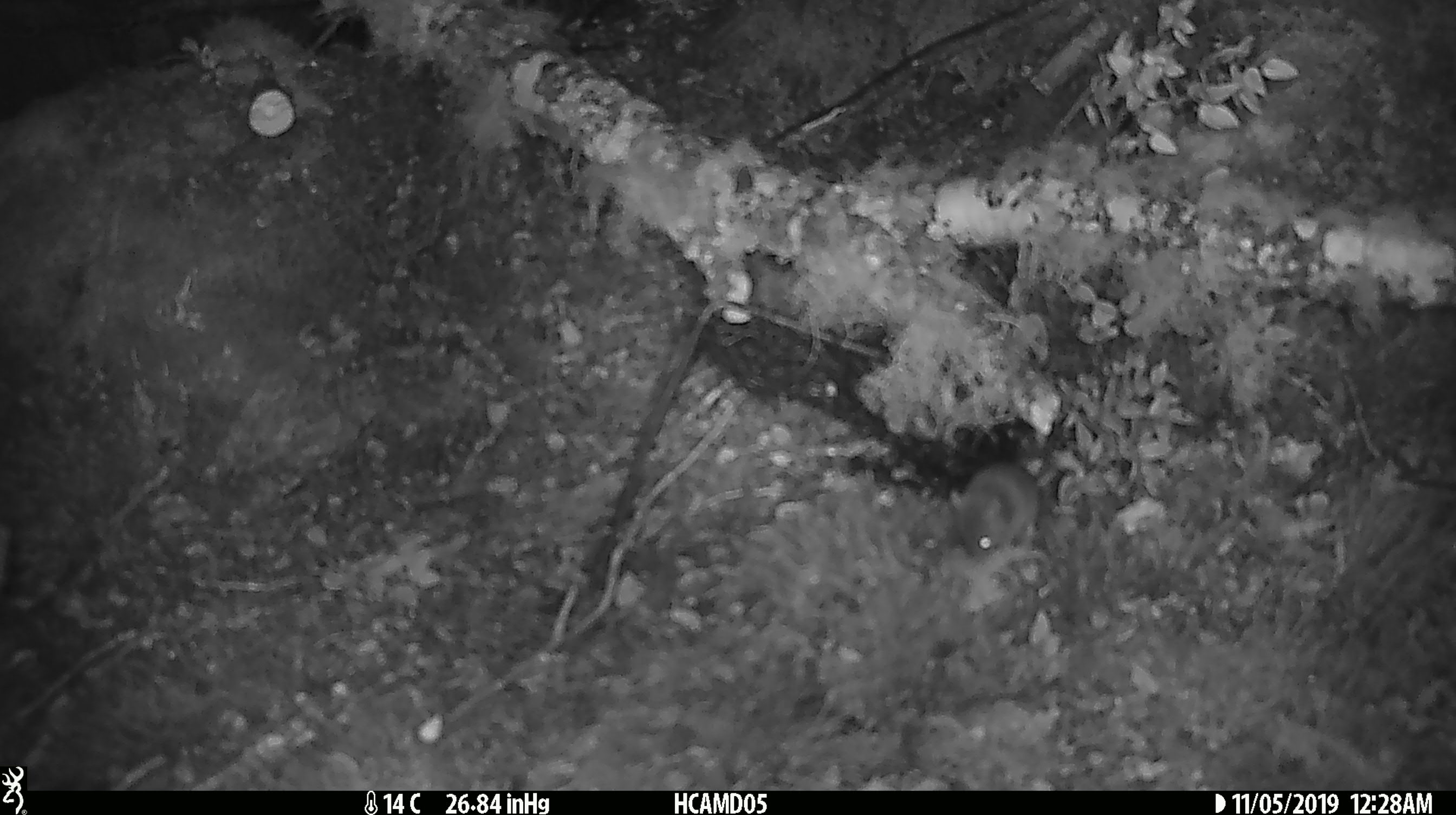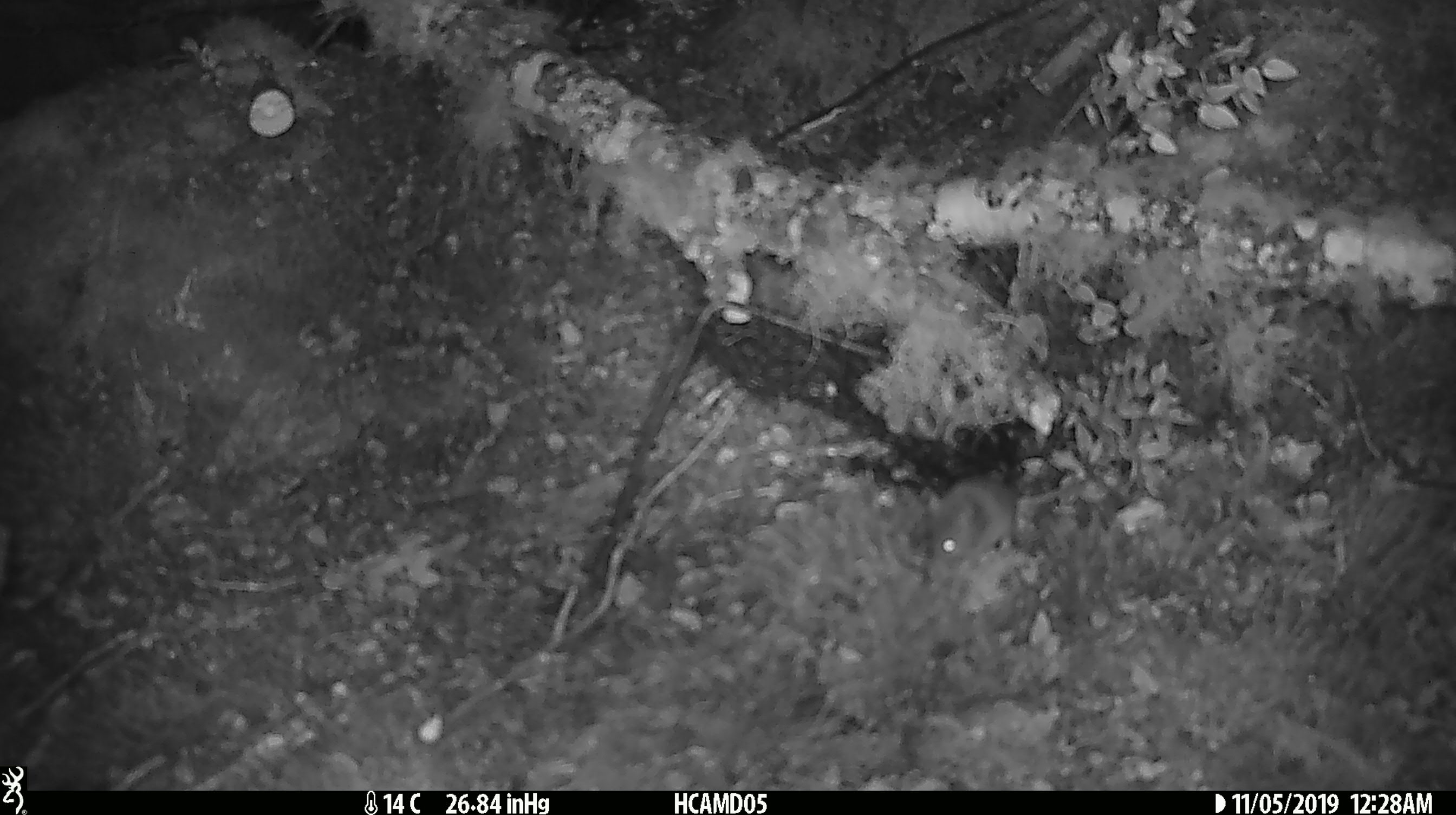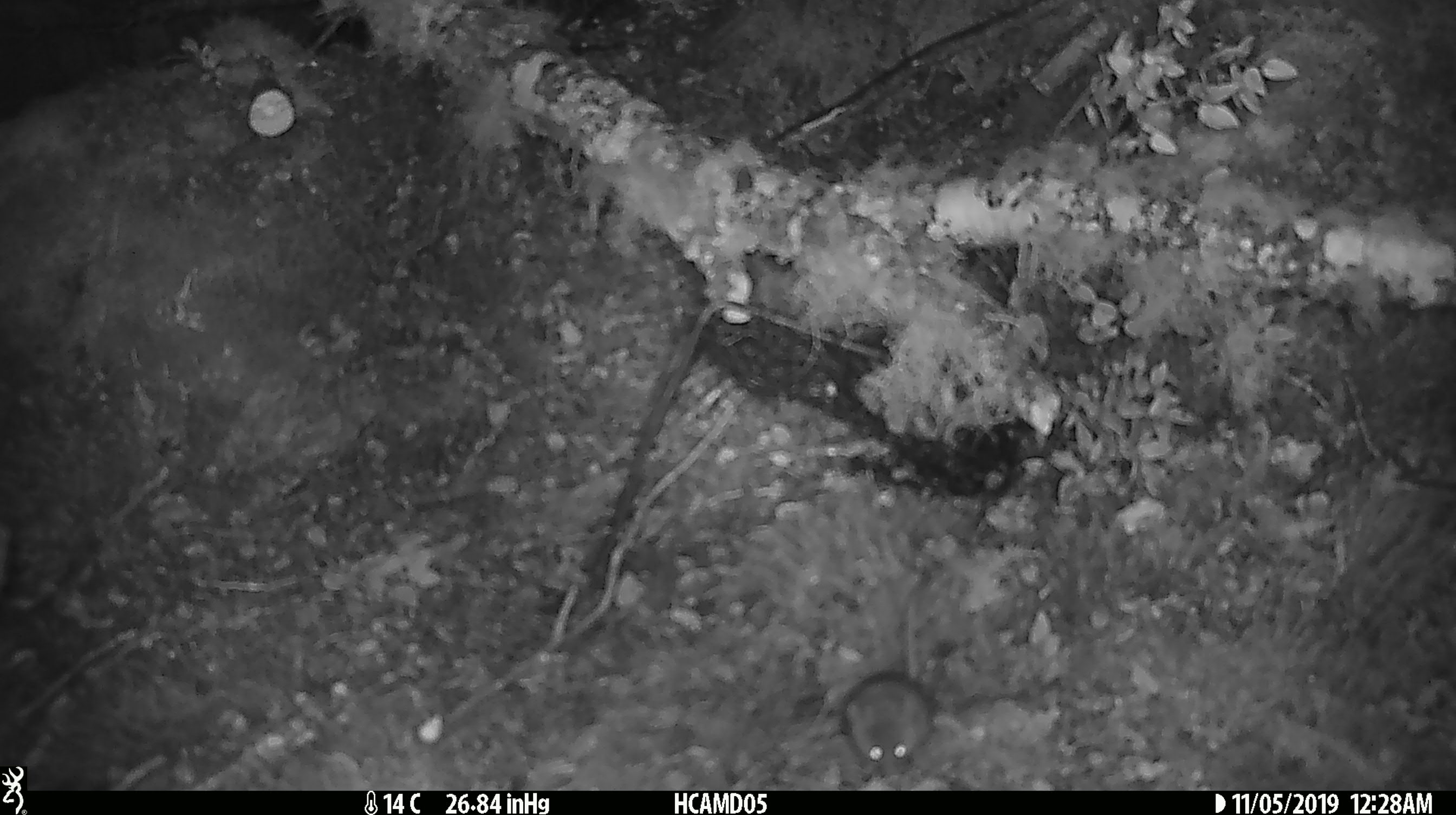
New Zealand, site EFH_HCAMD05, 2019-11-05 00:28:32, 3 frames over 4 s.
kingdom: Animalia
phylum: Chordata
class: Mammalia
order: Rodentia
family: Muridae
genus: Mus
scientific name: Mus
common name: mouse